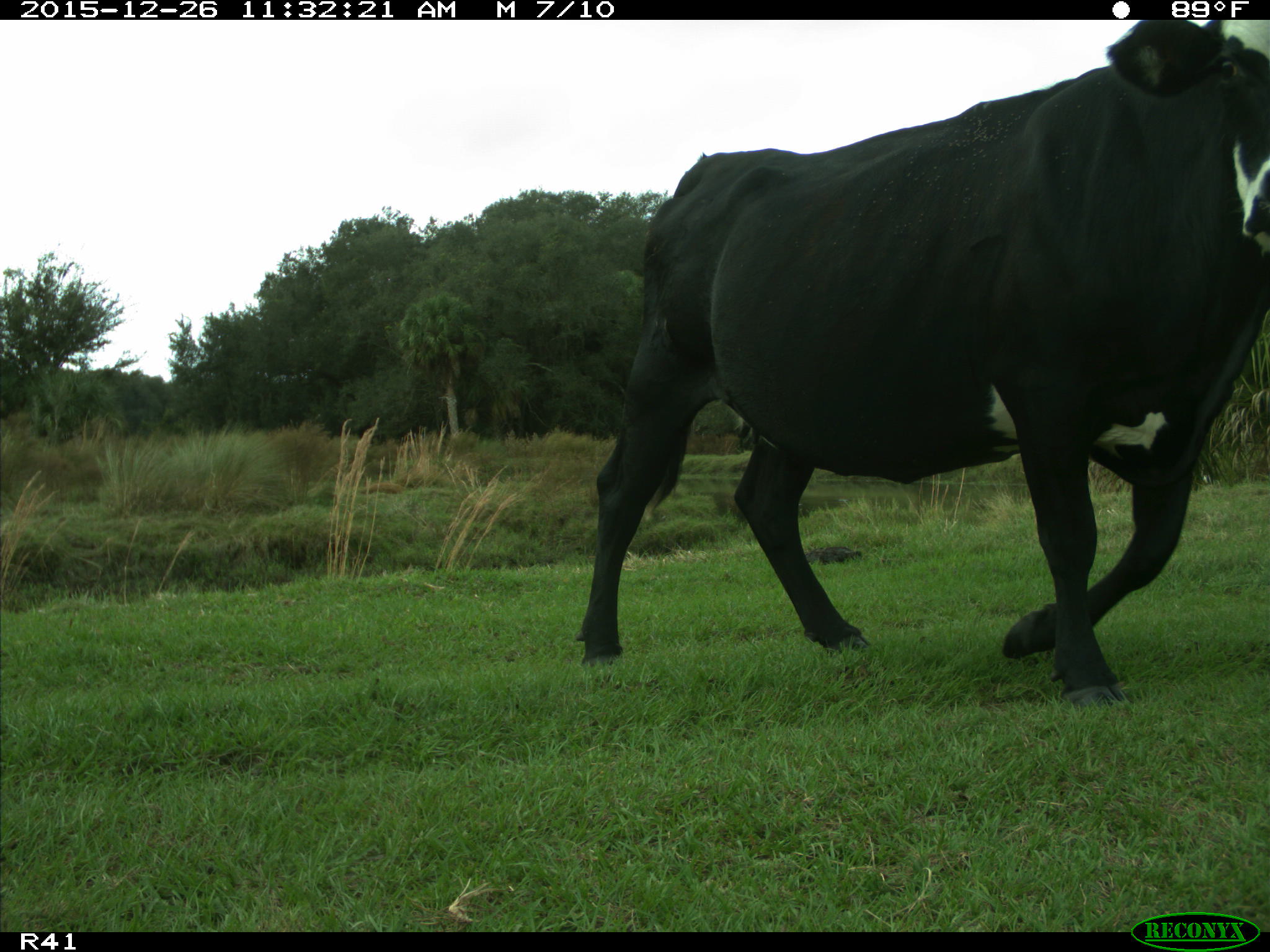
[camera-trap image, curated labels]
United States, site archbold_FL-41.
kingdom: Animalia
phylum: Chordata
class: Mammalia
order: Artiodactyla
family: Bovidae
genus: Bos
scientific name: Bos taurus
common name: domestic cow